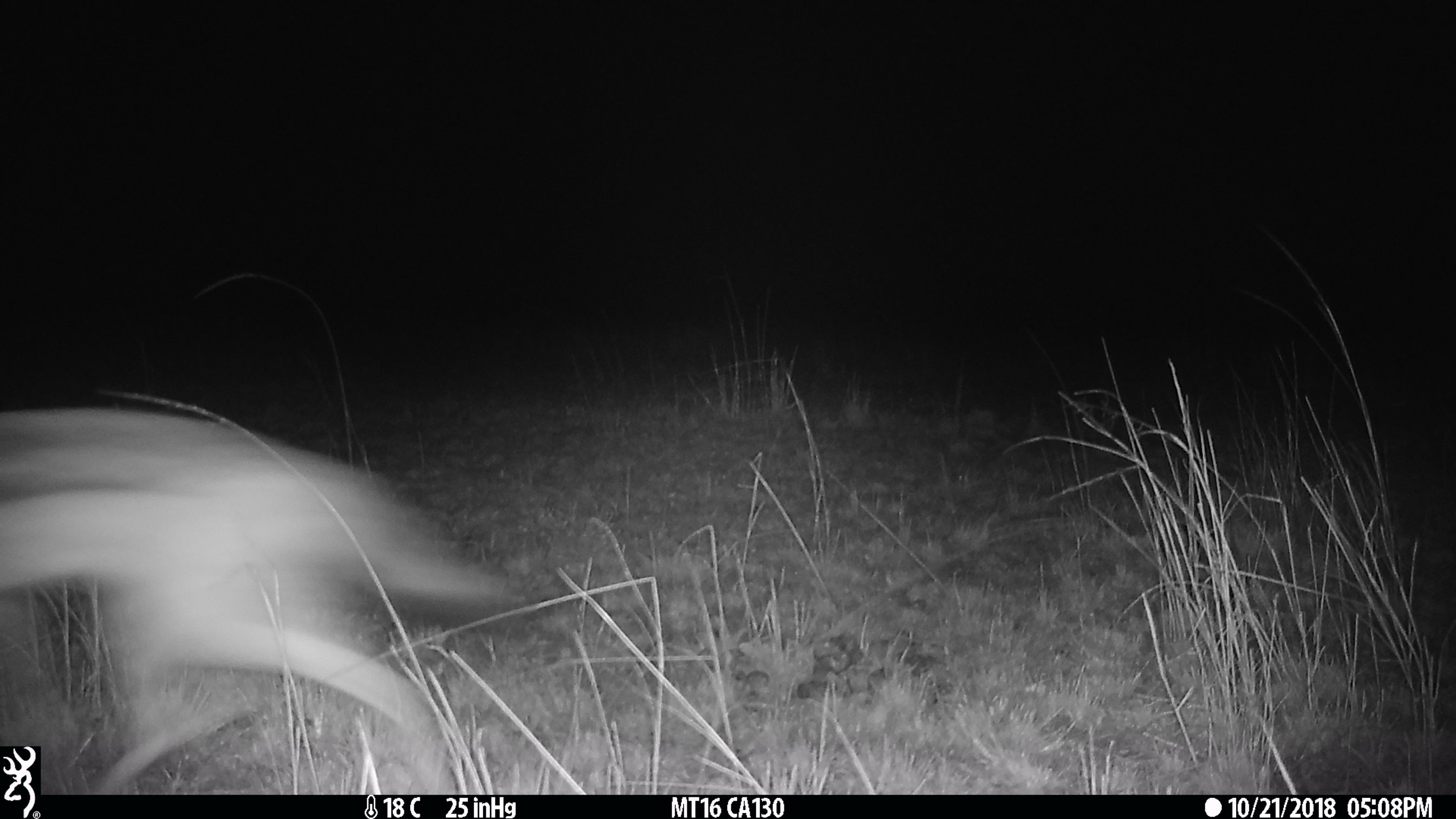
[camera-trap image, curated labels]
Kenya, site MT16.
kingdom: Animalia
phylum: Chordata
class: Mammalia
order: Carnivora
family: Canidae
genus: Lupulella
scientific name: Lupulella mesomelas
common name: black-backed jackal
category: jackal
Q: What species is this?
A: Jackal (black-backed jackal) (Lupulella mesomelas).